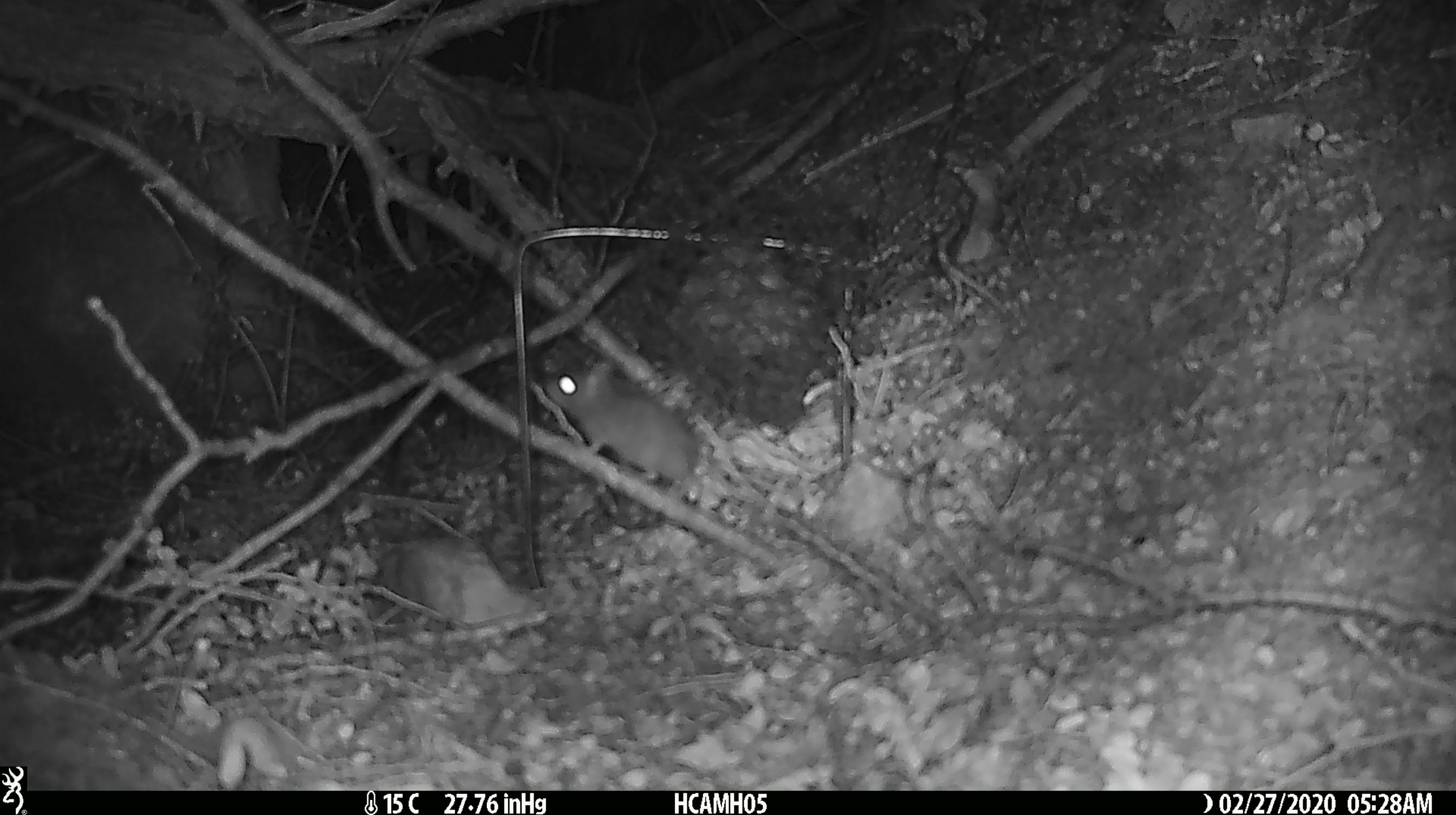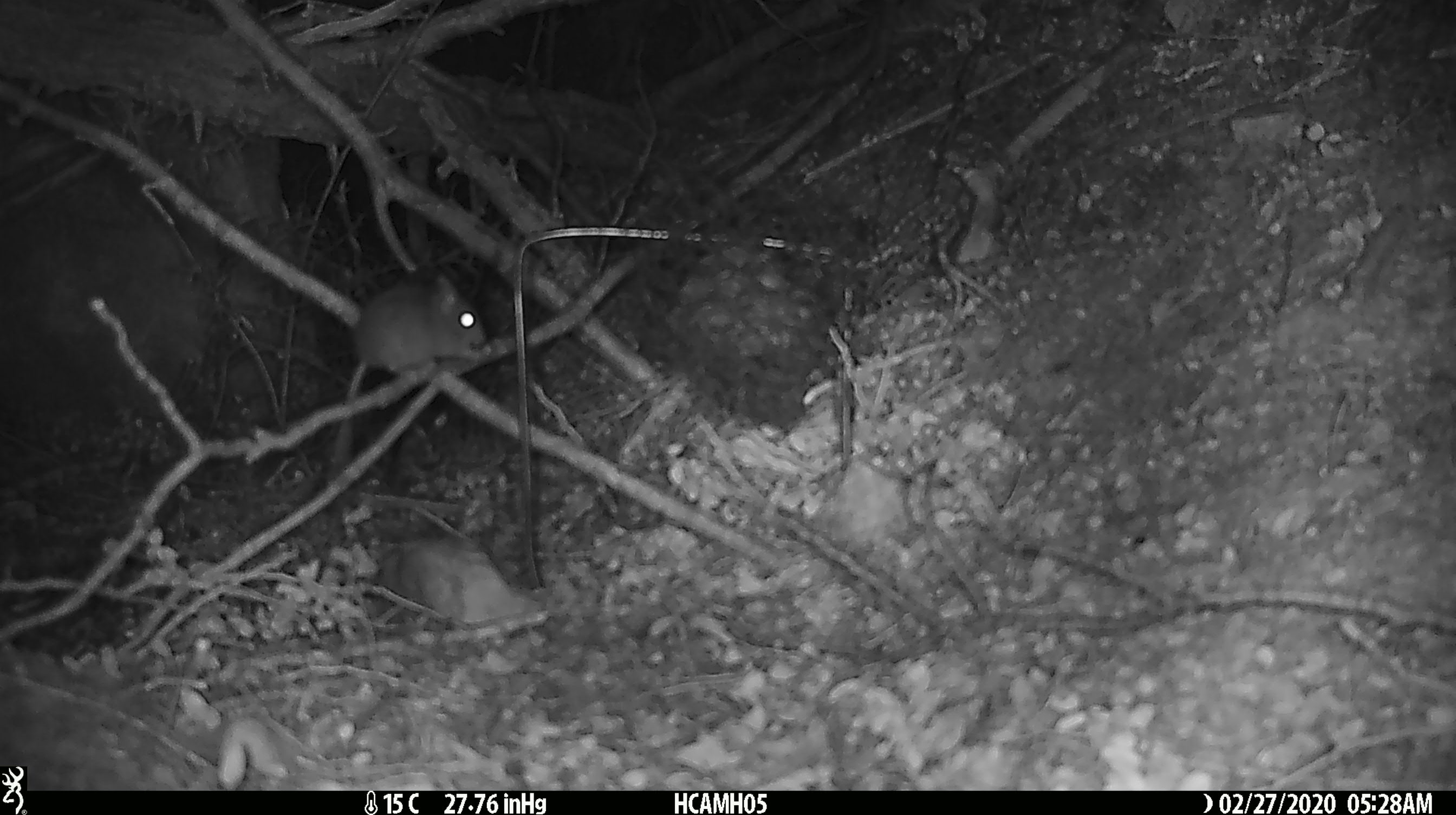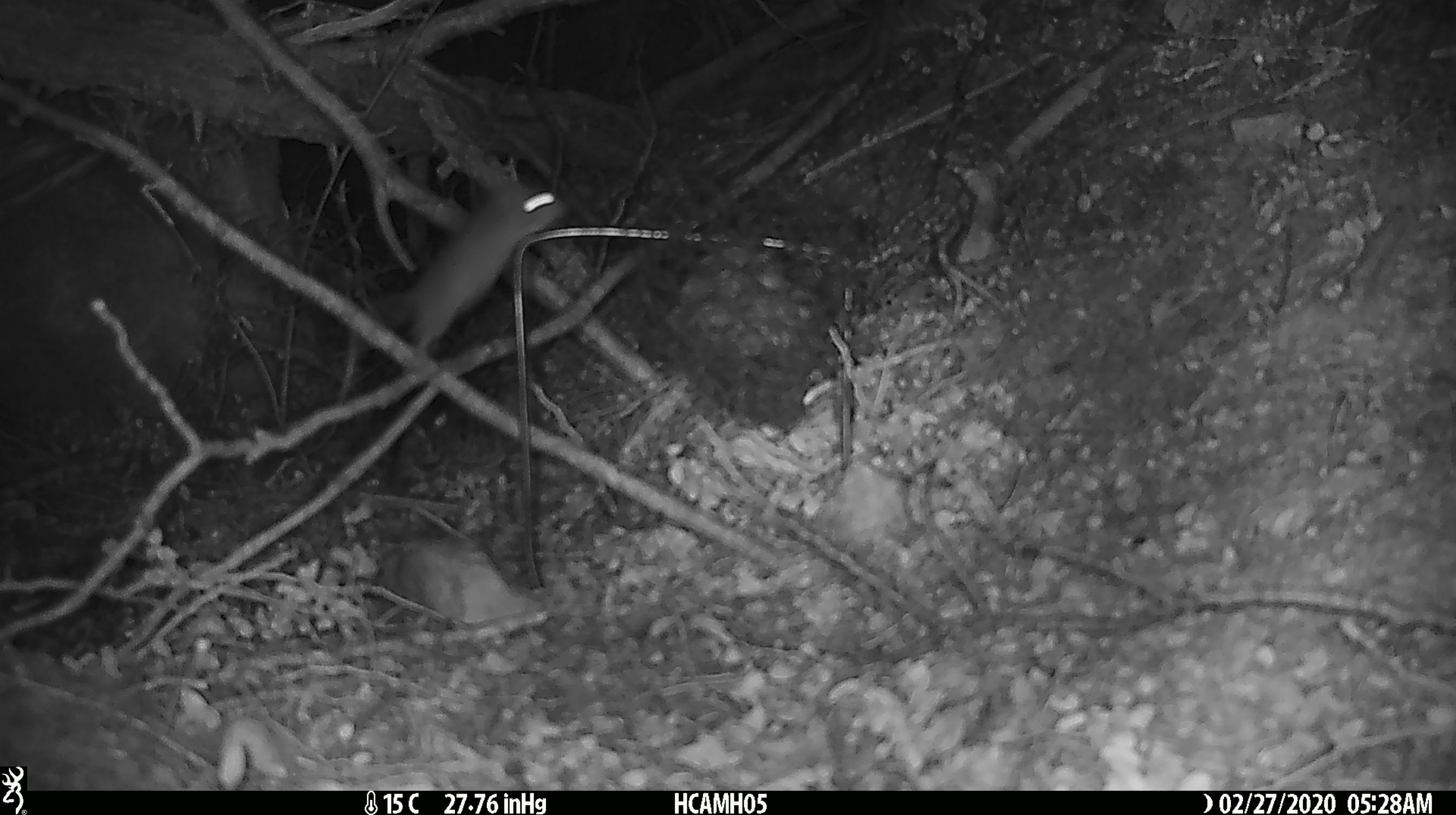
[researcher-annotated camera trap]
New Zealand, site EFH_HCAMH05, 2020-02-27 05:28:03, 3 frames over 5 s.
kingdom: Animalia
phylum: Chordata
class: Mammalia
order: Rodentia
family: Muridae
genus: Mus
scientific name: Mus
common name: mouse